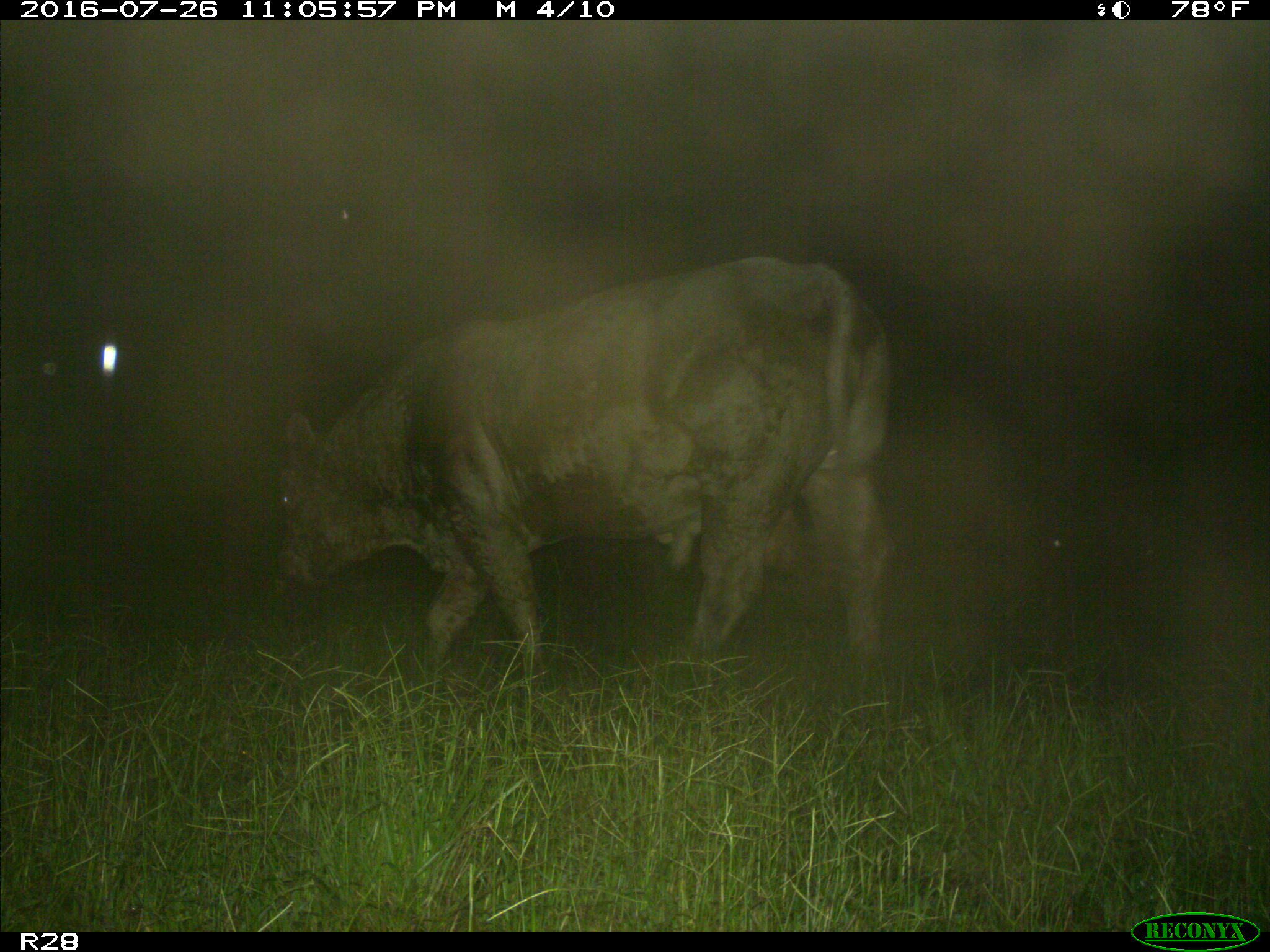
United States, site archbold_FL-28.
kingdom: Animalia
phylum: Chordata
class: Mammalia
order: Artiodactyla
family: Bovidae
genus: Bos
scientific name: Bos taurus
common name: domestic cow